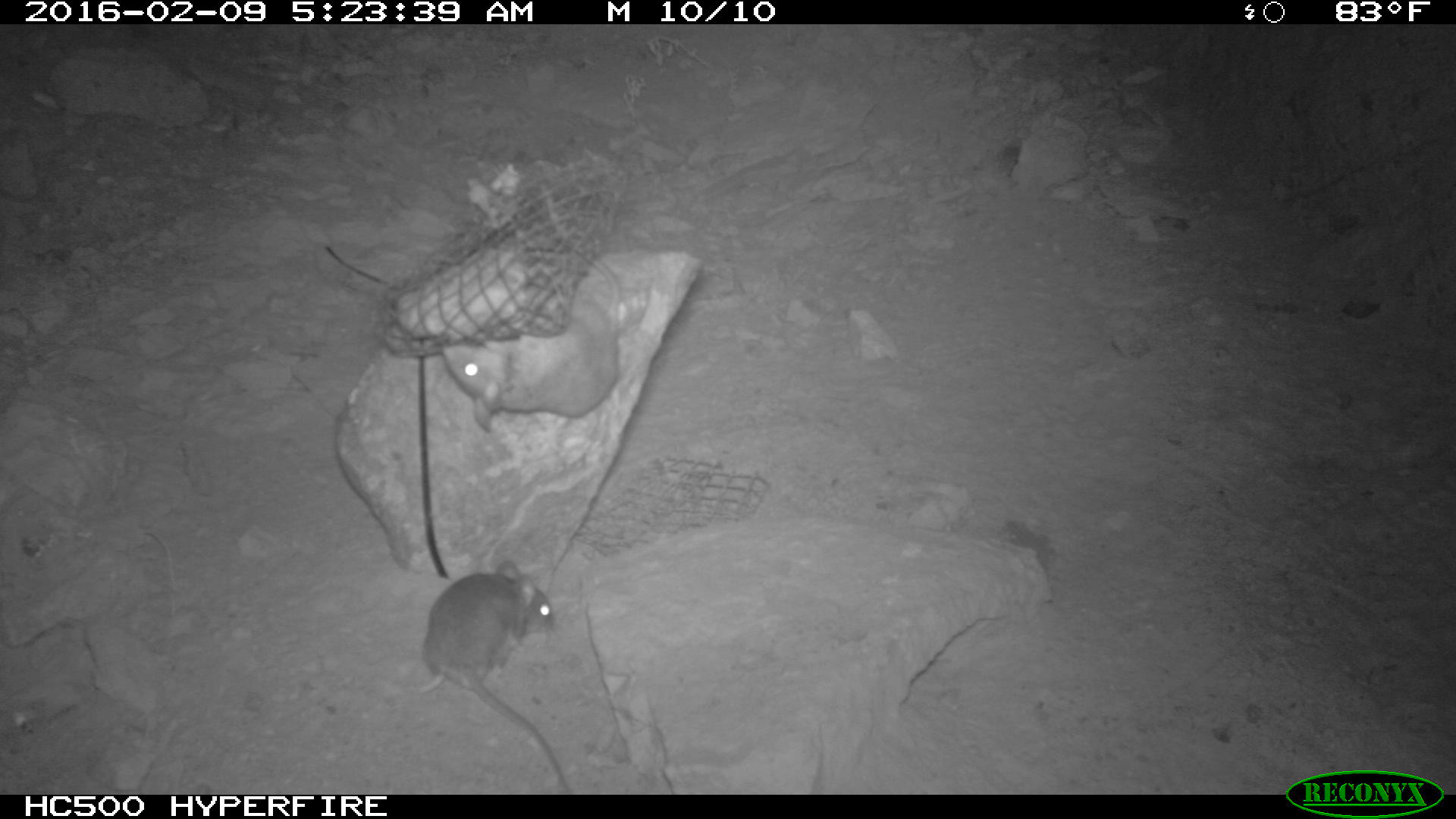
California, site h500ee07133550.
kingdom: Animalia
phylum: Chordata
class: Mammalia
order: Rodentia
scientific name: Rodentia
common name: rodent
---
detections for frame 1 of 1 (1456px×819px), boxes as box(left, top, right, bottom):
rodent: box(422, 560, 573, 794); box(442, 248, 620, 431)